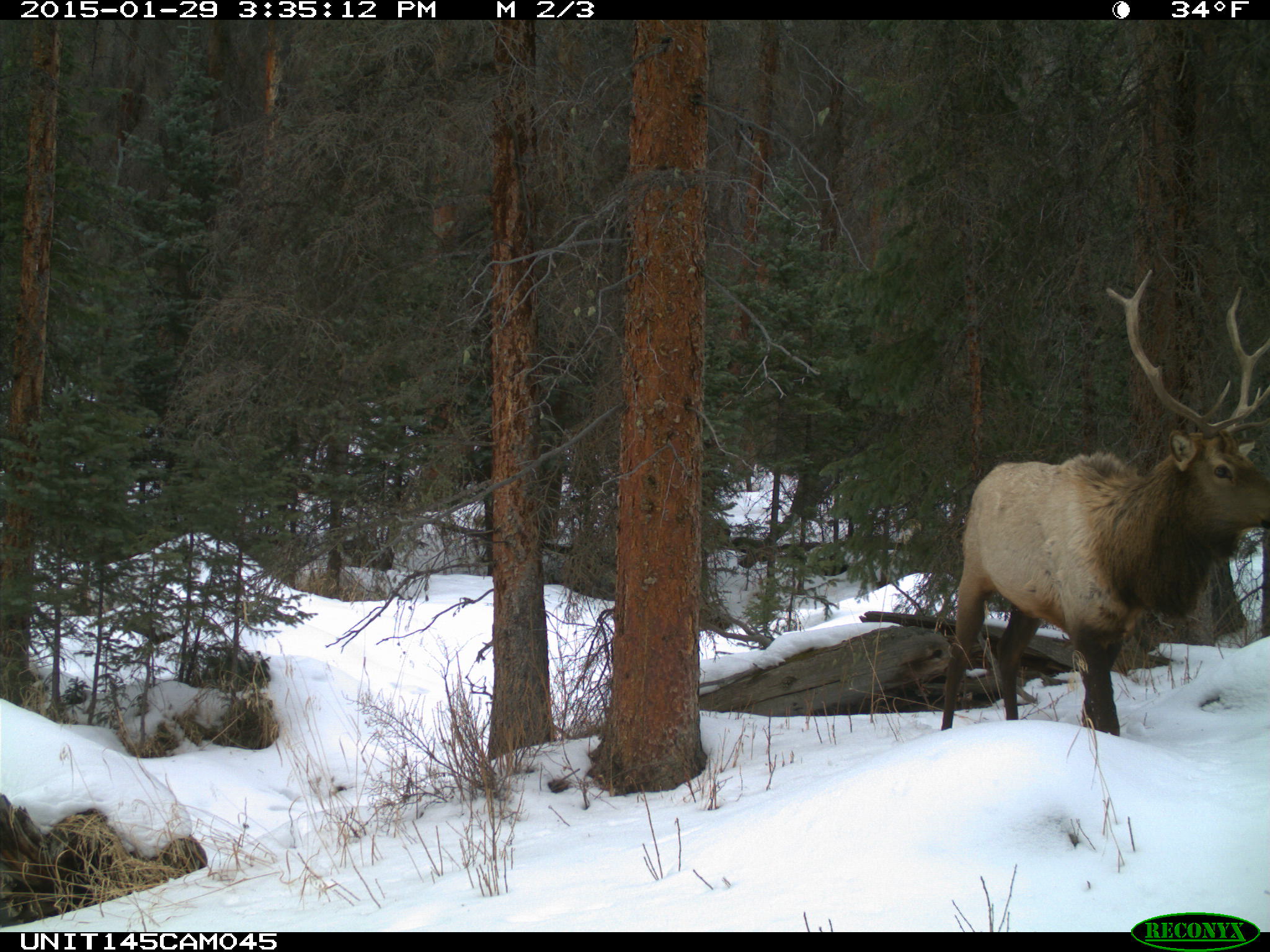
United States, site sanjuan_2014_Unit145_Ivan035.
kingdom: Animalia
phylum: Chordata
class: Mammalia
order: Artiodactyla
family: Cervidae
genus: Cervus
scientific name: Cervus elaphus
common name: red deer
Cervus elaphus (red deer).